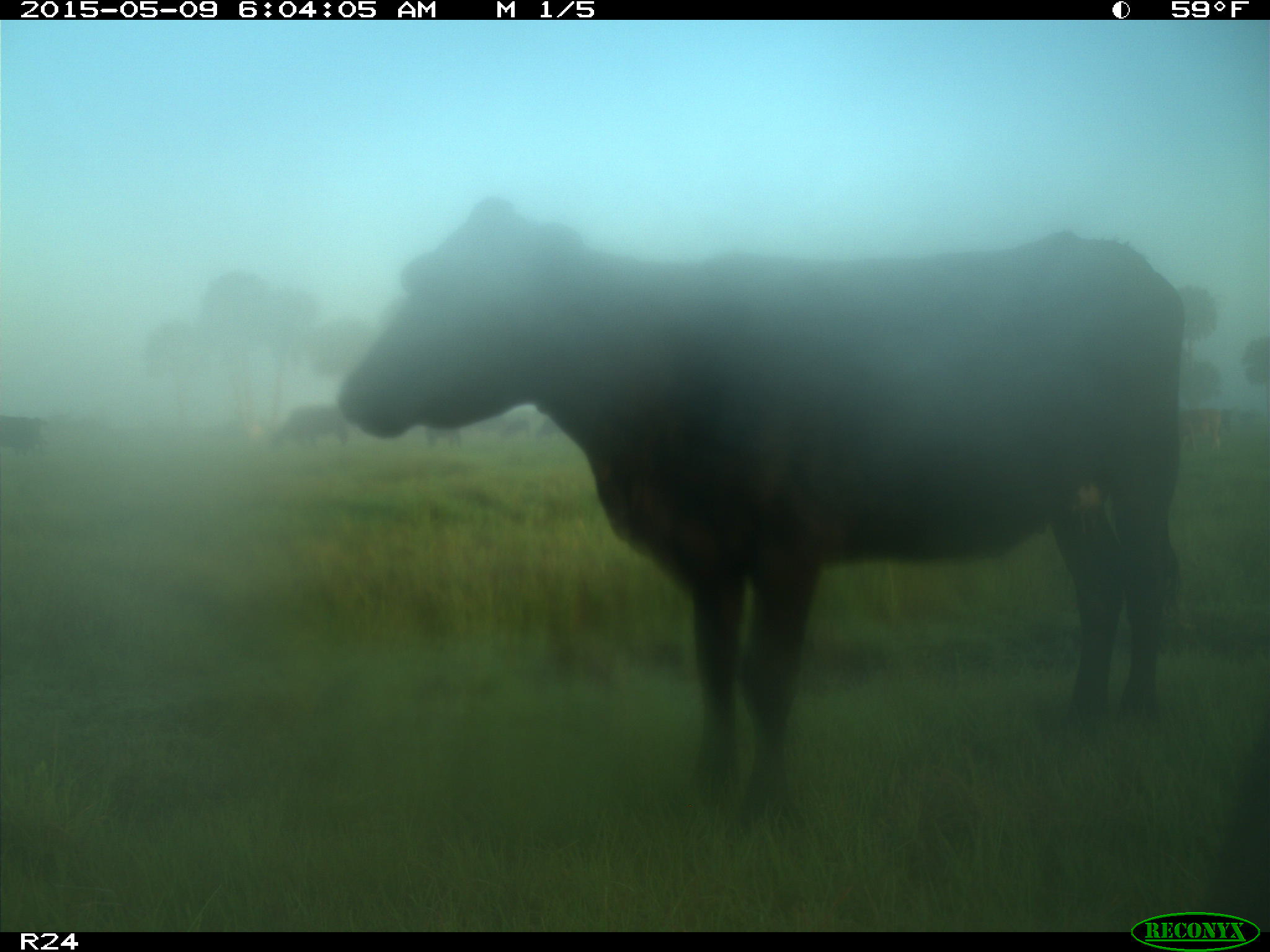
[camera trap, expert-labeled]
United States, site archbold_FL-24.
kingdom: Animalia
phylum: Chordata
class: Mammalia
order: Artiodactyla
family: Bovidae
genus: Bos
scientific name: Bos taurus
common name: domestic cow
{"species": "Bos taurus (domestic cow)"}